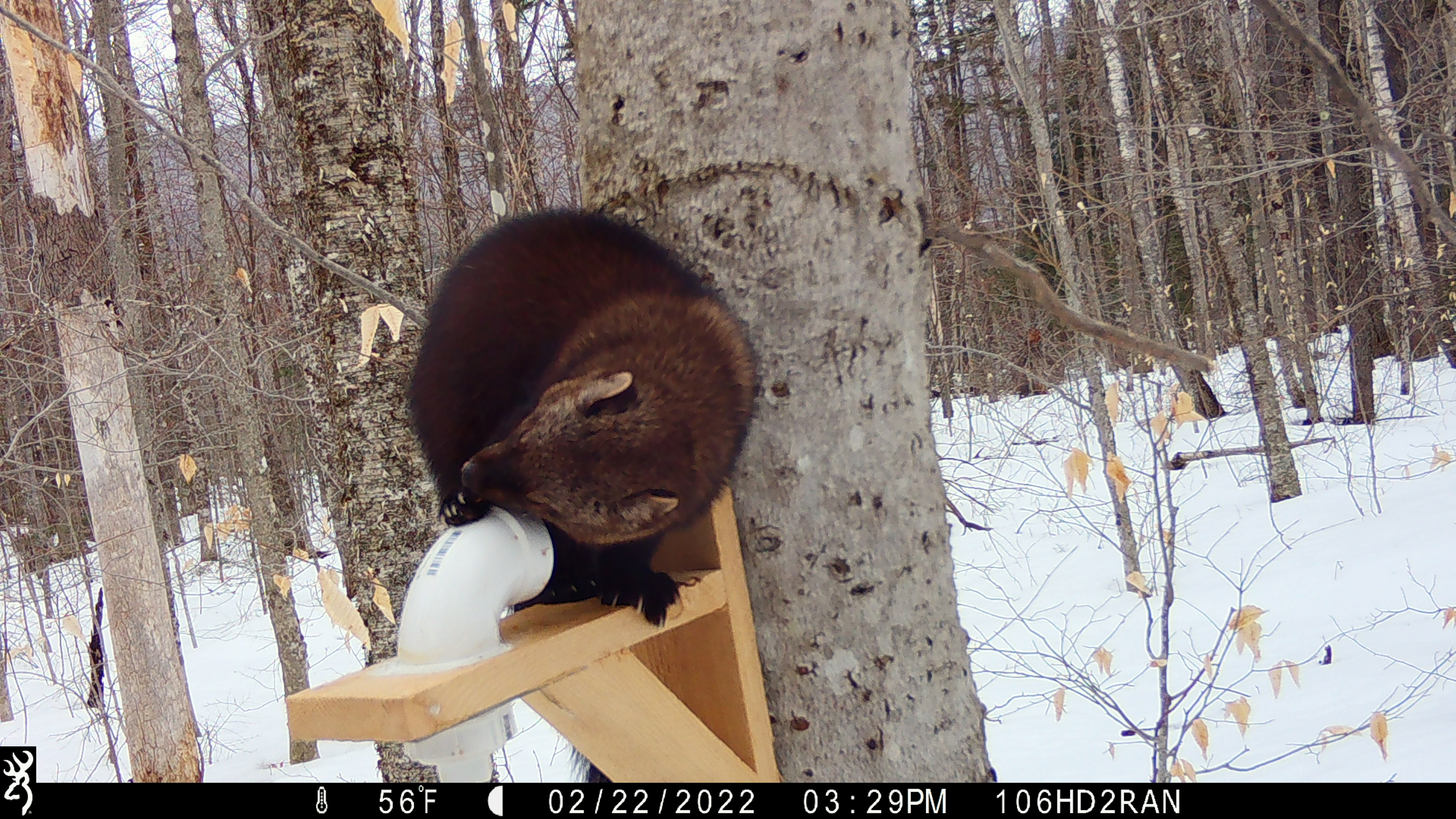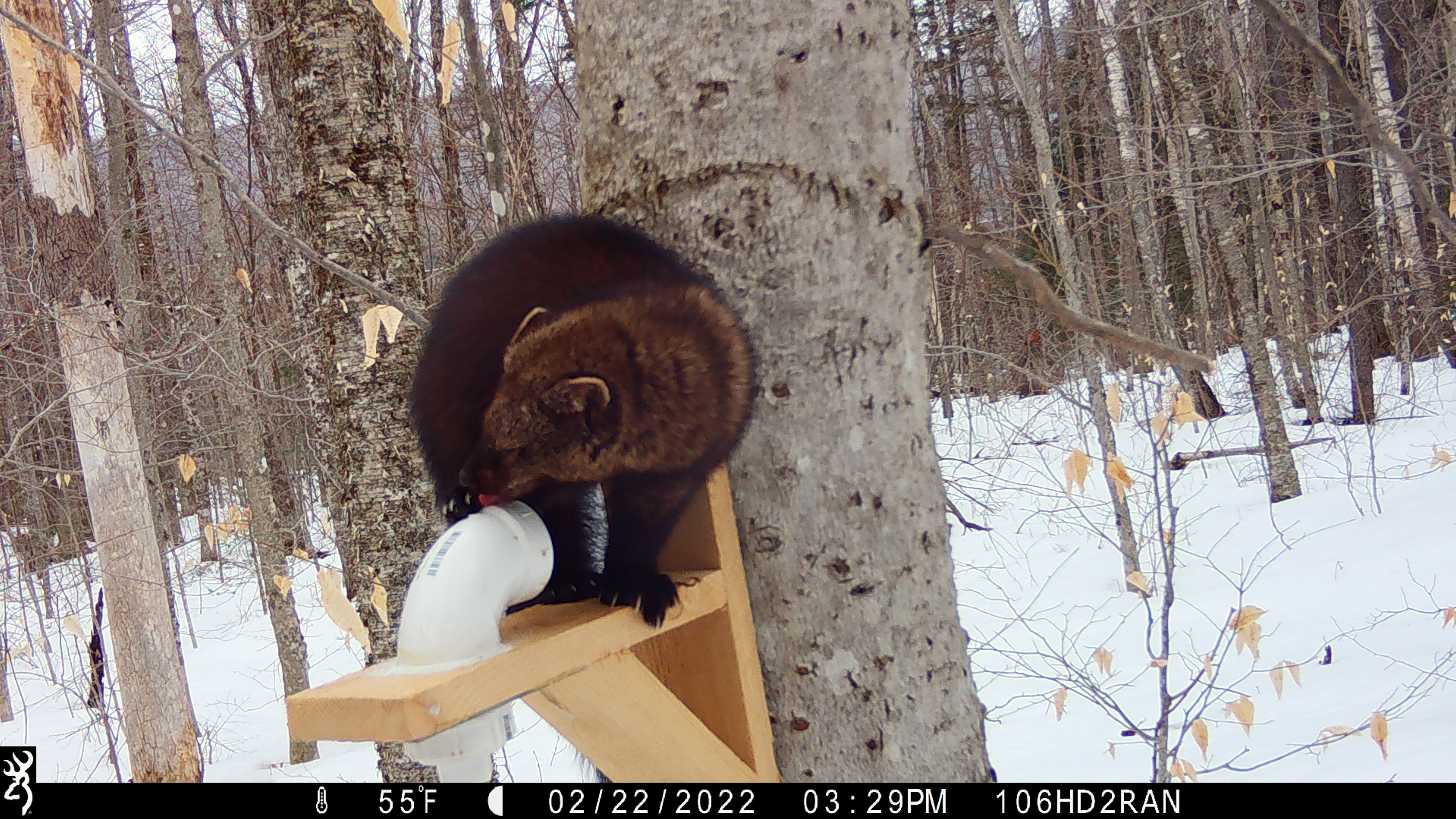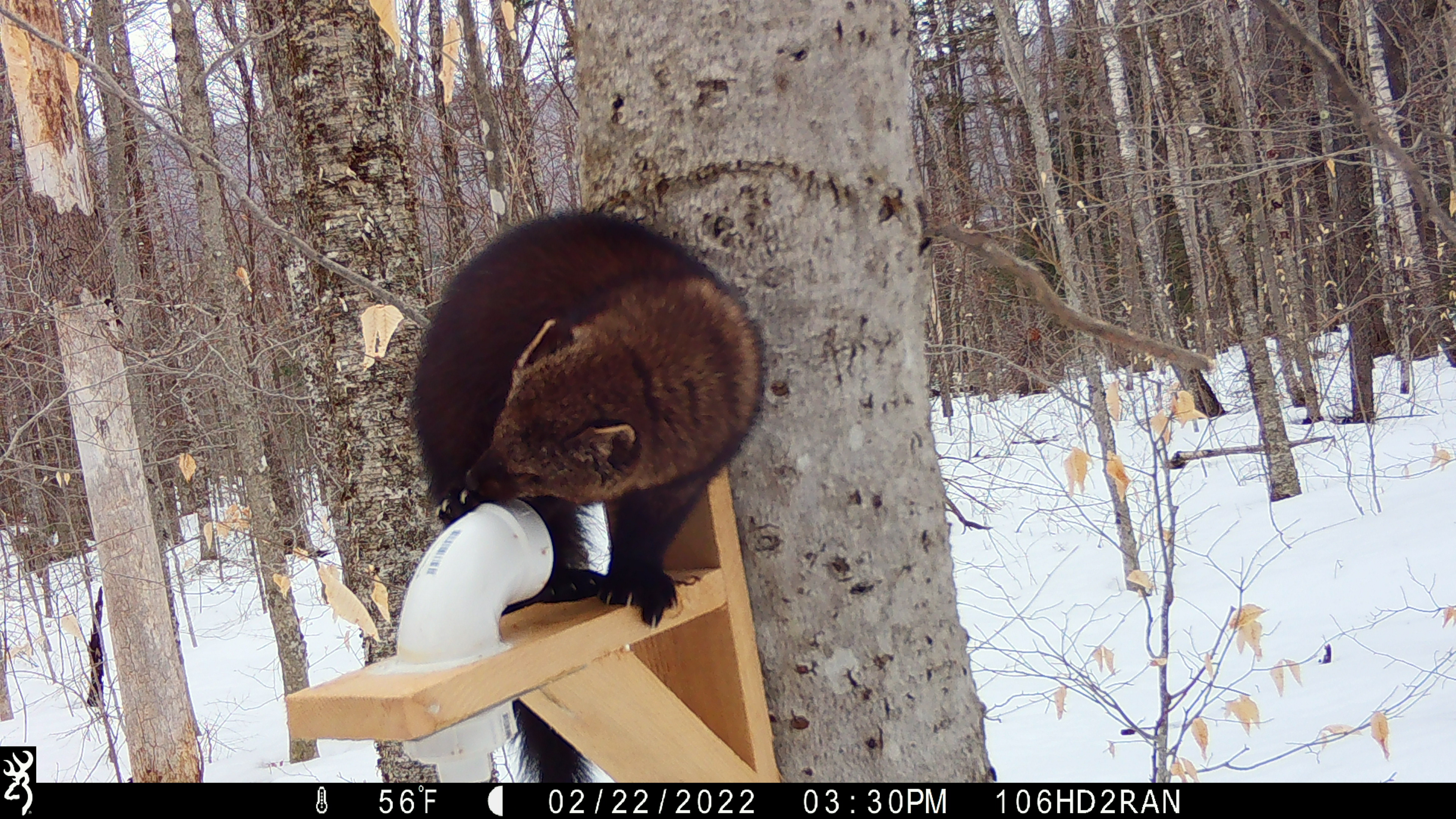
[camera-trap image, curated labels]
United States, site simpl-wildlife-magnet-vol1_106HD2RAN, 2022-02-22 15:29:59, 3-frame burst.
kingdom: Animalia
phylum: Chordata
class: Mammalia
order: Carnivora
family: Mustelidae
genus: Pekania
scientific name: Pekania pennanti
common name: fisher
Fisher (Pekania pennanti).